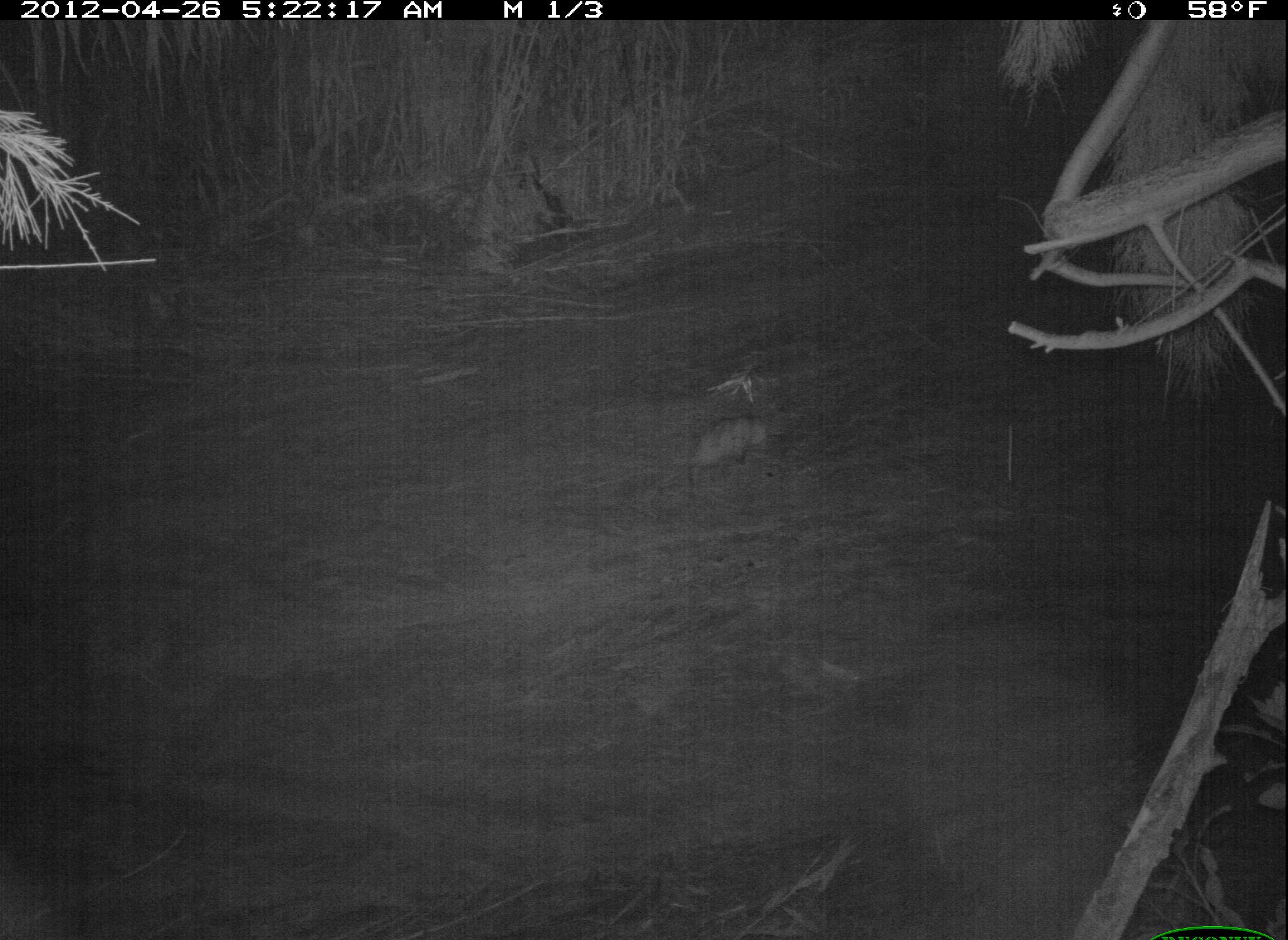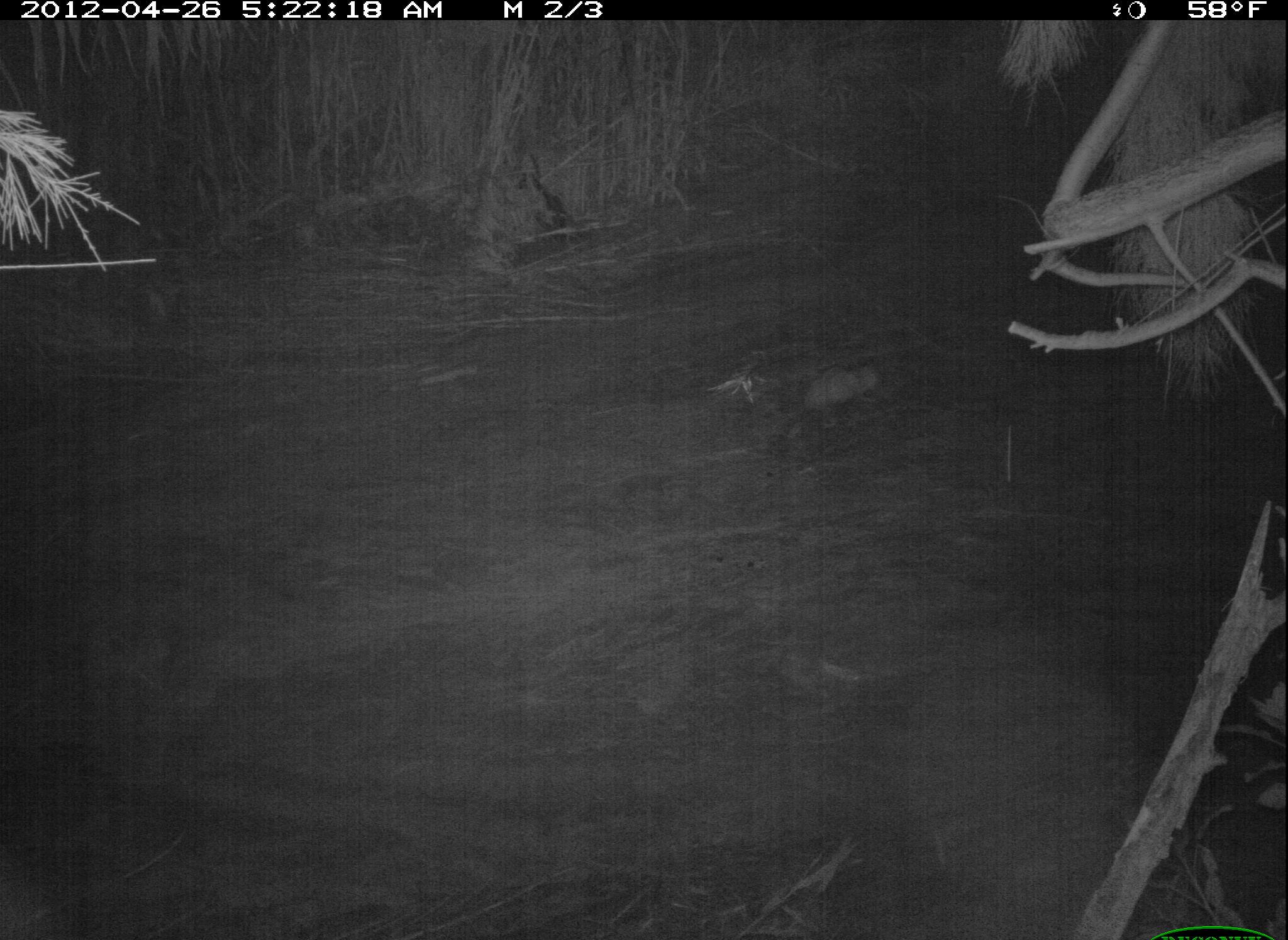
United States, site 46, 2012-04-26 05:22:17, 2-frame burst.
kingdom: Animalia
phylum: Chordata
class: Mammalia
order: Didelphimorphia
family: Didelphidae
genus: Didelphis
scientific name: Didelphis virginiana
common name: virginia opossum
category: opossum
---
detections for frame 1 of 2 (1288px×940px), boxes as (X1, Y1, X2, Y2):
opossum: (679, 404, 795, 522)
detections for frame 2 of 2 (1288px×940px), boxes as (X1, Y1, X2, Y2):
opossum: (773, 341, 905, 432)